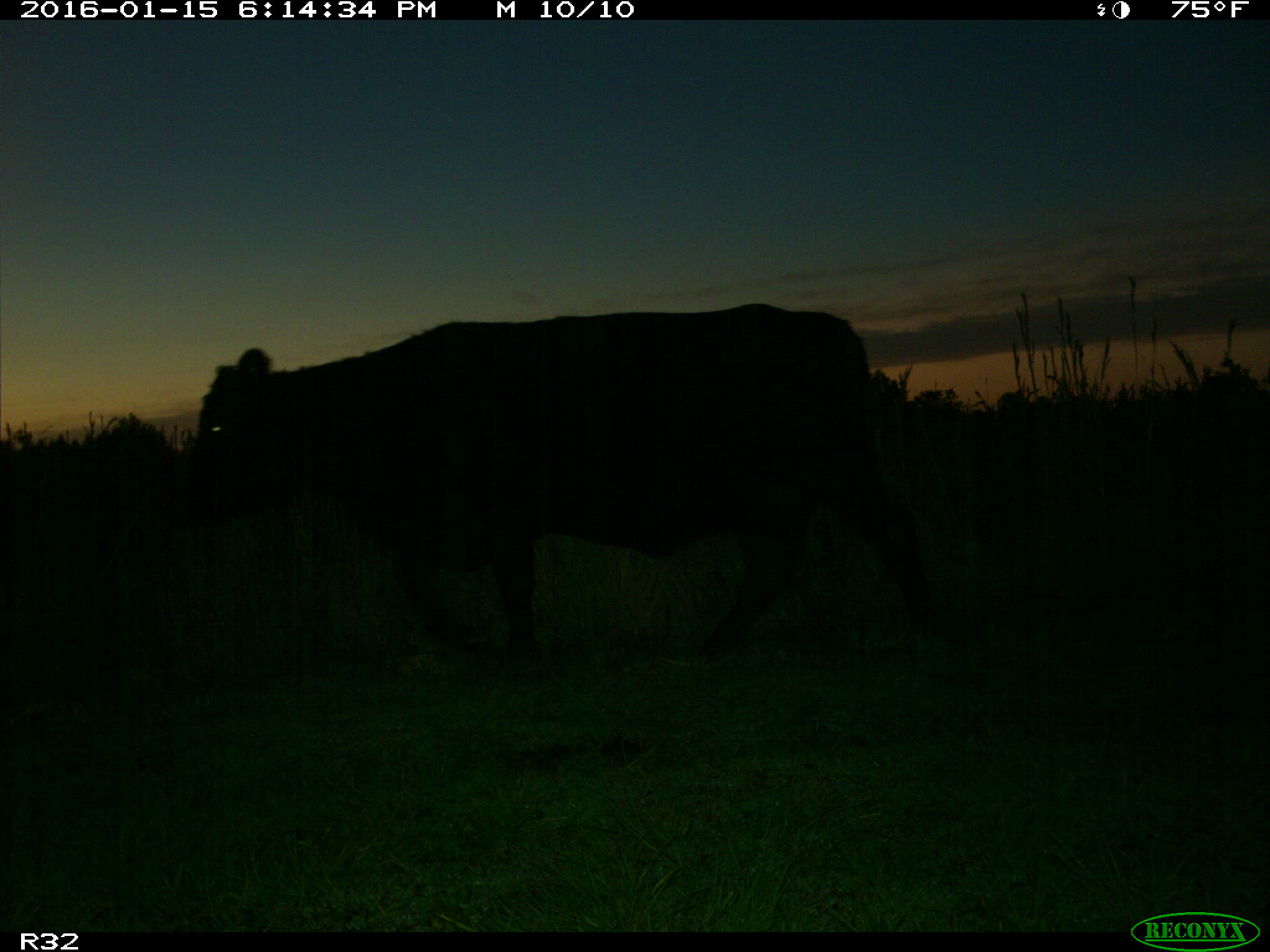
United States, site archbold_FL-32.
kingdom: Animalia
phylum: Chordata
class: Mammalia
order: Artiodactyla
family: Bovidae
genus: Bos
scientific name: Bos taurus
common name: domestic cow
Bos taurus (domestic cow).